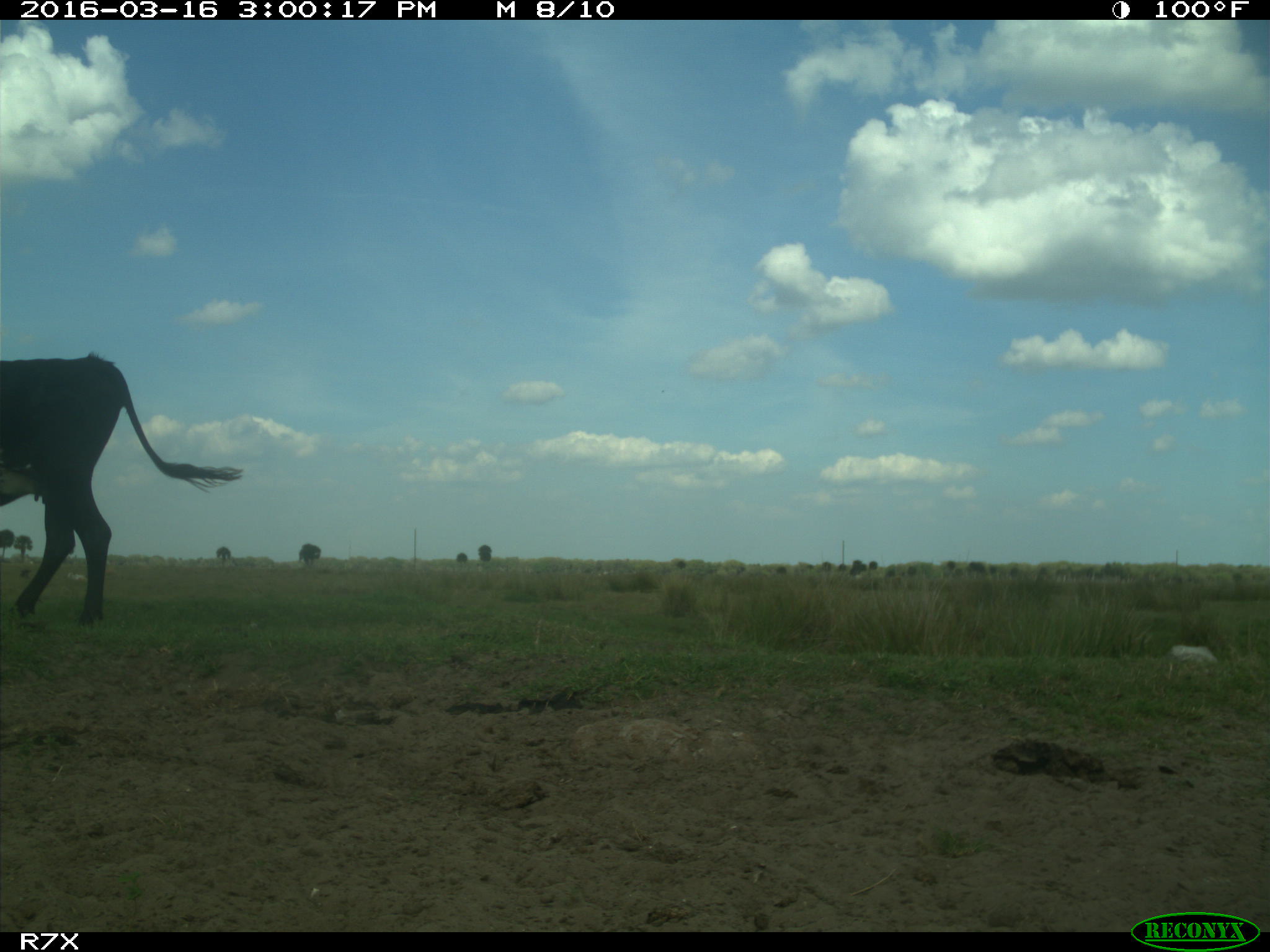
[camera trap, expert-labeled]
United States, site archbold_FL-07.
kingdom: Animalia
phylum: Chordata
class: Mammalia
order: Artiodactyla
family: Bovidae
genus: Bos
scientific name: Bos taurus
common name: domestic cow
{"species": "Bos taurus (domestic cow)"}